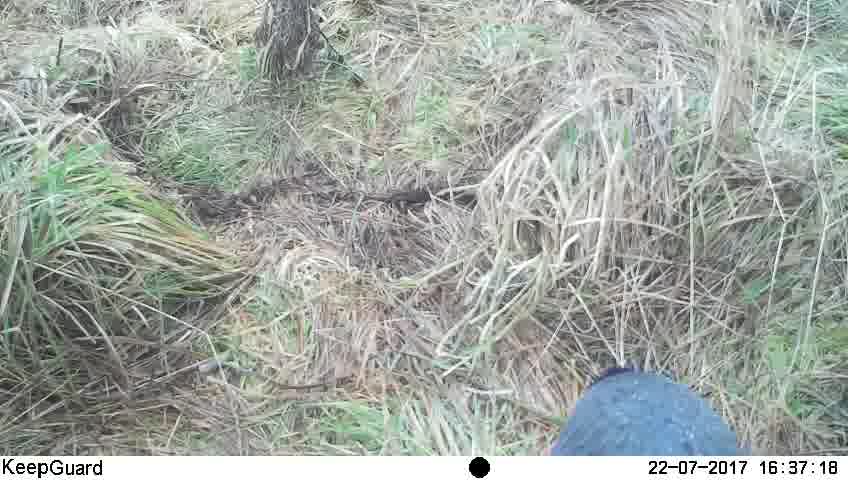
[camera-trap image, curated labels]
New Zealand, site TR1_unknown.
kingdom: Animalia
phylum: Chordata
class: Aves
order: Gruiformes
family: Rallidae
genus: Porphyrio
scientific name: Porphyrio mantelli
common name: takahe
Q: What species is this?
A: Takahe (Porphyrio mantelli).